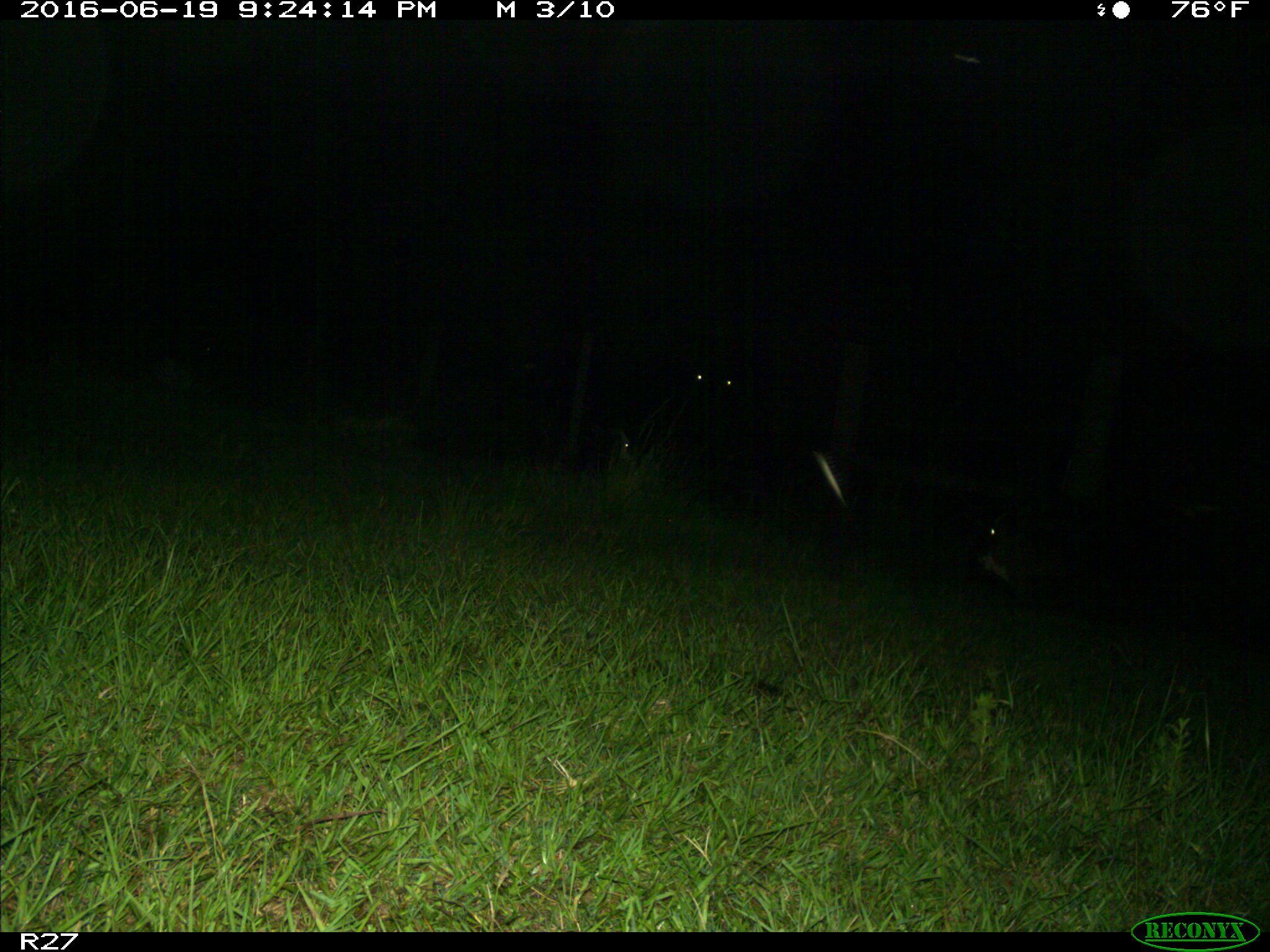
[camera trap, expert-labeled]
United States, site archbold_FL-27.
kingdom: Animalia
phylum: Chordata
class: Mammalia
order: Artiodactyla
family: Bovidae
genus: Bos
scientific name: Bos taurus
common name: domestic cow